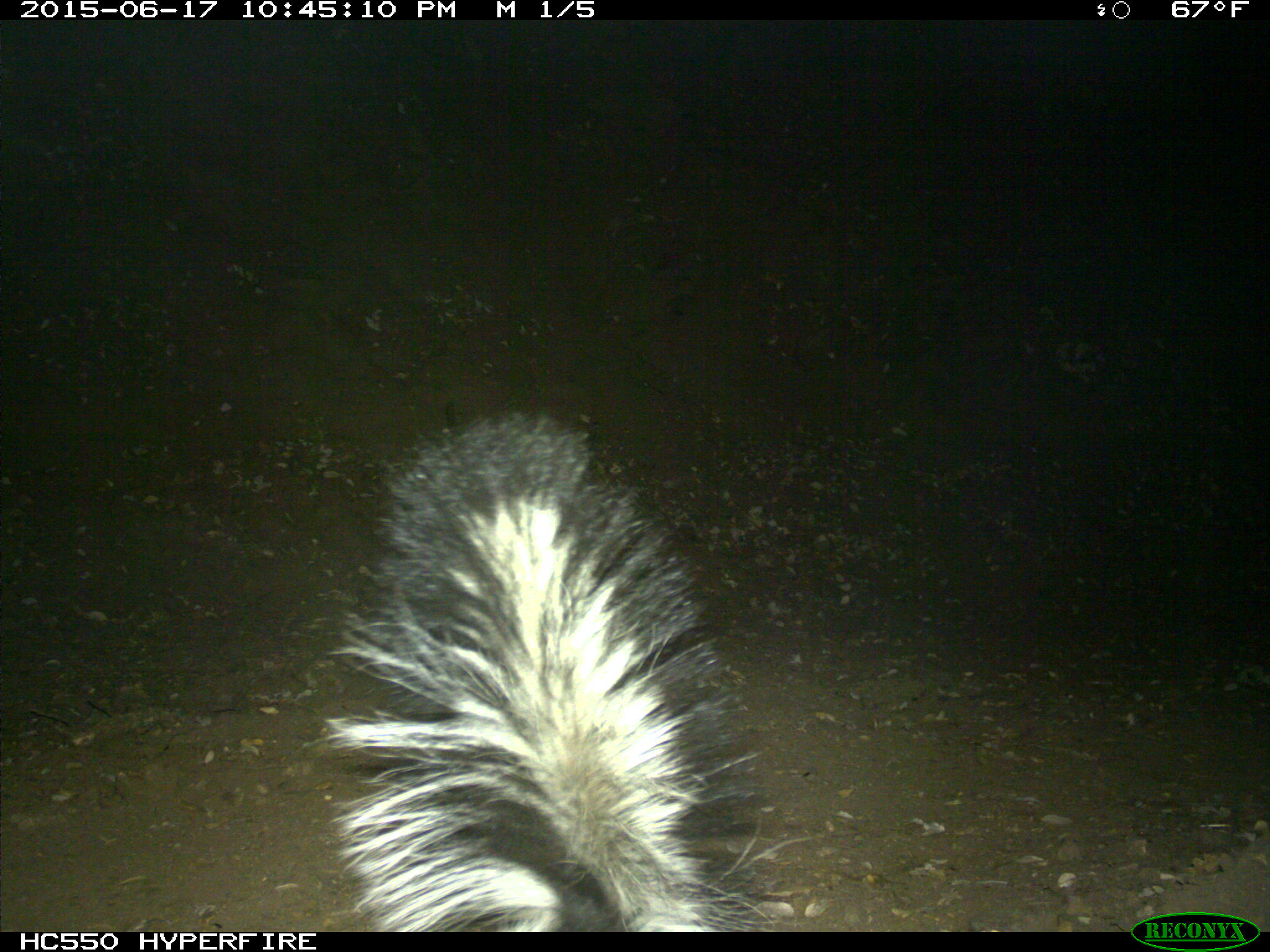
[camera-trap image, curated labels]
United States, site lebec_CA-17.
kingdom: Animalia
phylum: Chordata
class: Mammalia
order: Carnivora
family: Mephitidae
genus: Mephitis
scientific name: Mephitis mephitis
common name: striped skunk